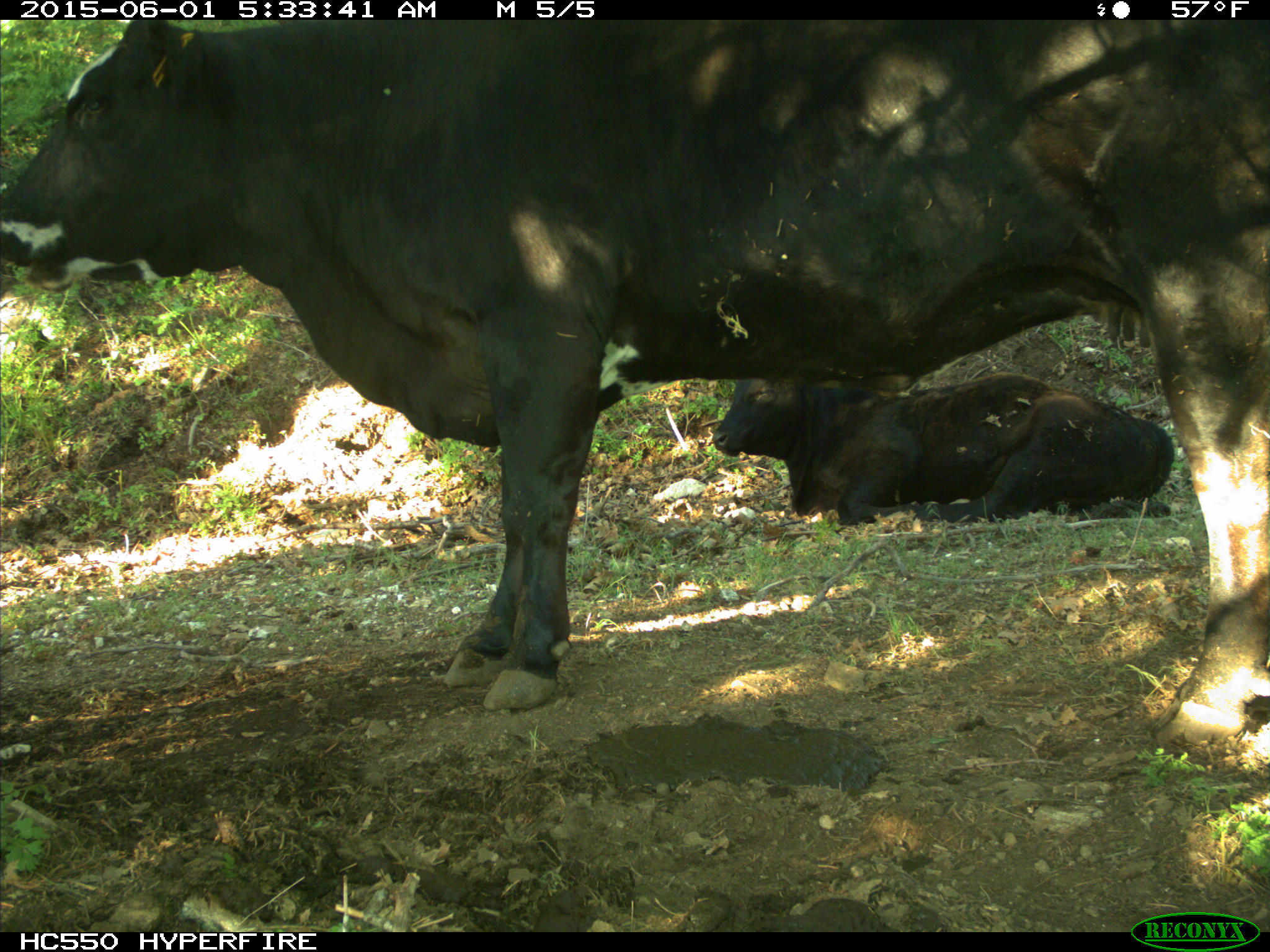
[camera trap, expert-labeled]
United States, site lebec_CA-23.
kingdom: Animalia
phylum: Chordata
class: Mammalia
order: Artiodactyla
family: Bovidae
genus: Bos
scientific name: Bos taurus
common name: domestic cow